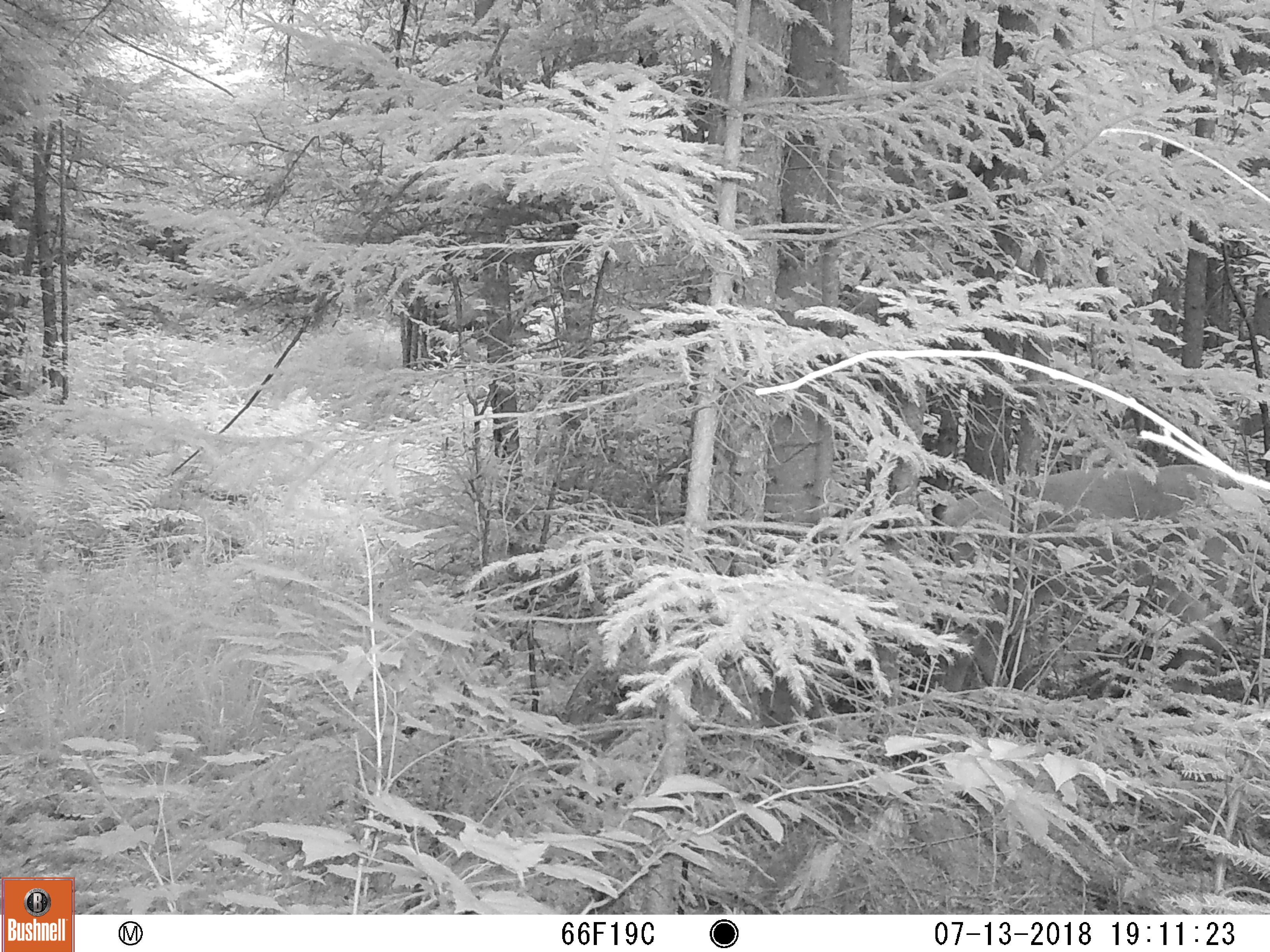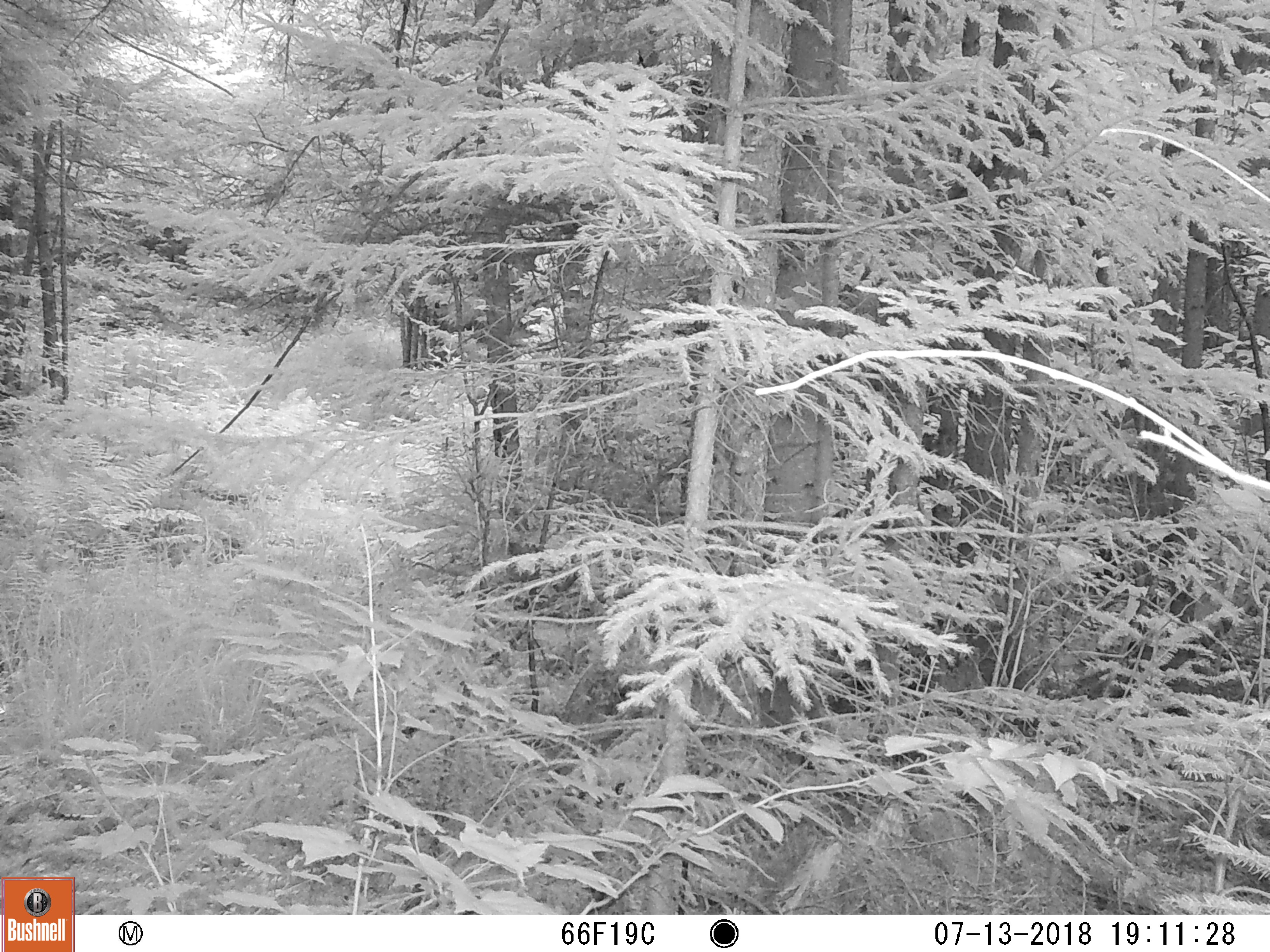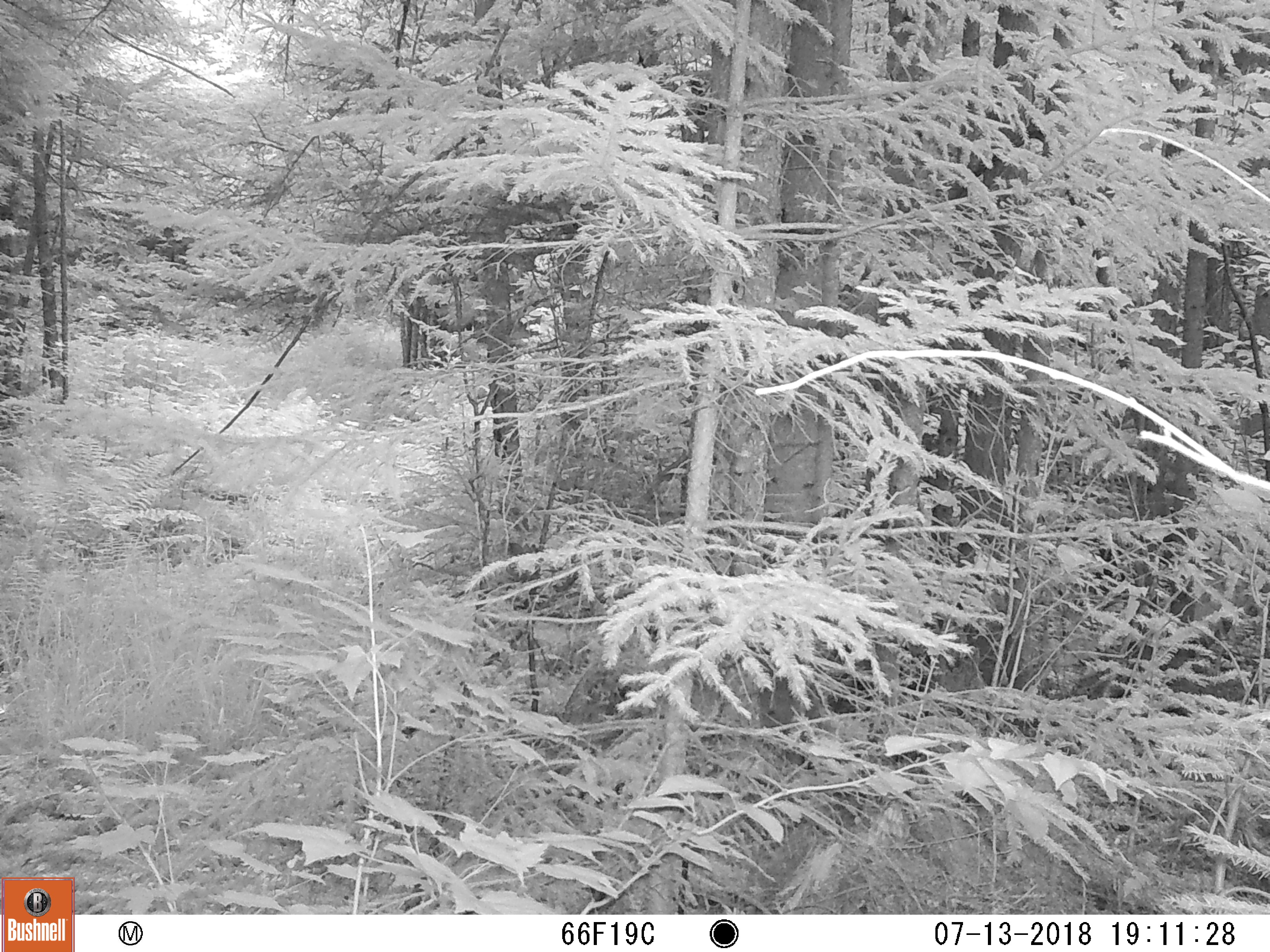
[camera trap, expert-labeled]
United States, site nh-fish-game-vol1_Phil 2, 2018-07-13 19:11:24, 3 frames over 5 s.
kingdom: Animalia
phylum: Chordata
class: Mammalia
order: Artiodactyla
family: Cervidae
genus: Odocoileus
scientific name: Odocoileus virginianus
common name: white-tailed deer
White-tailed deer (Odocoileus virginianus).